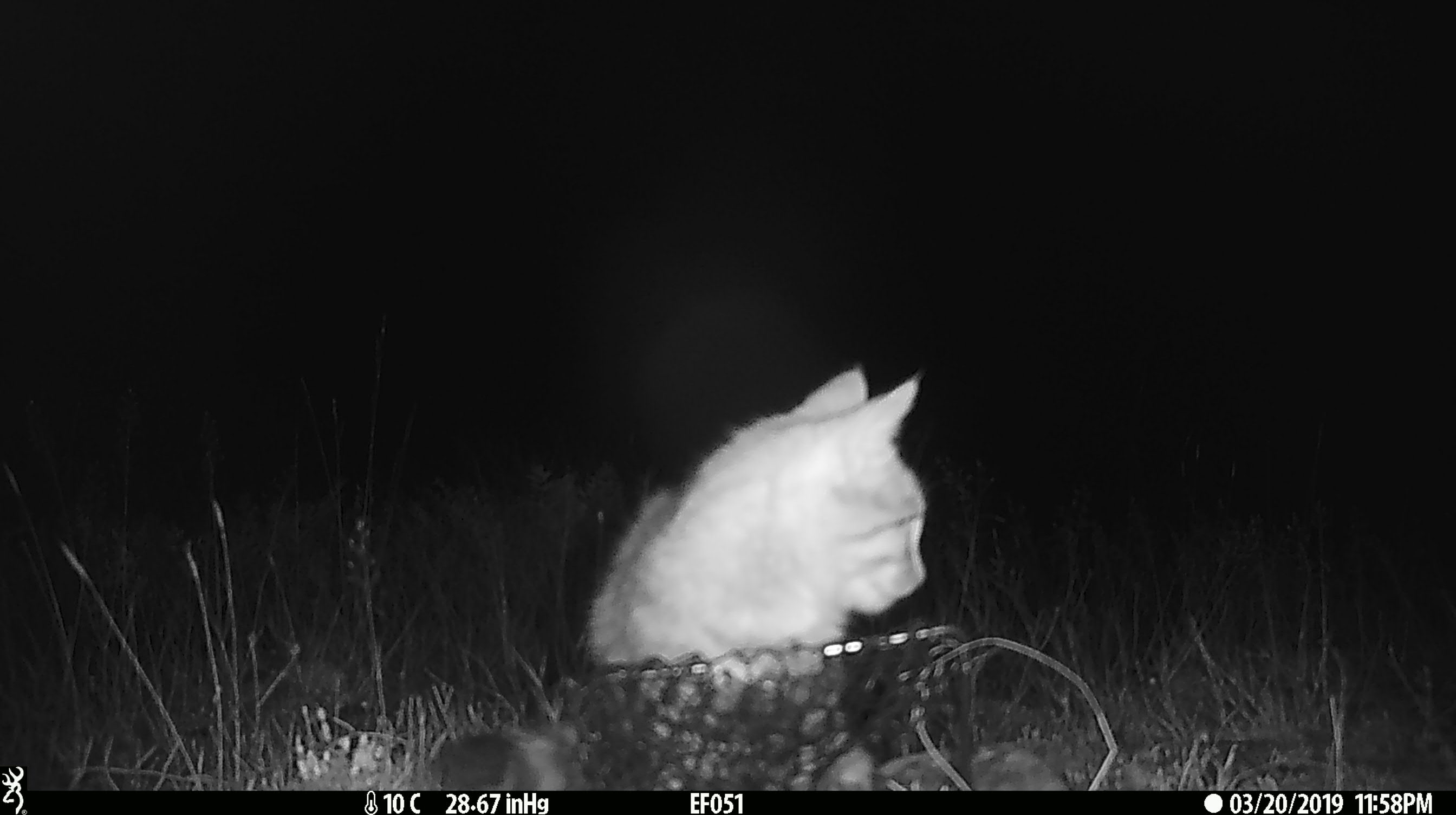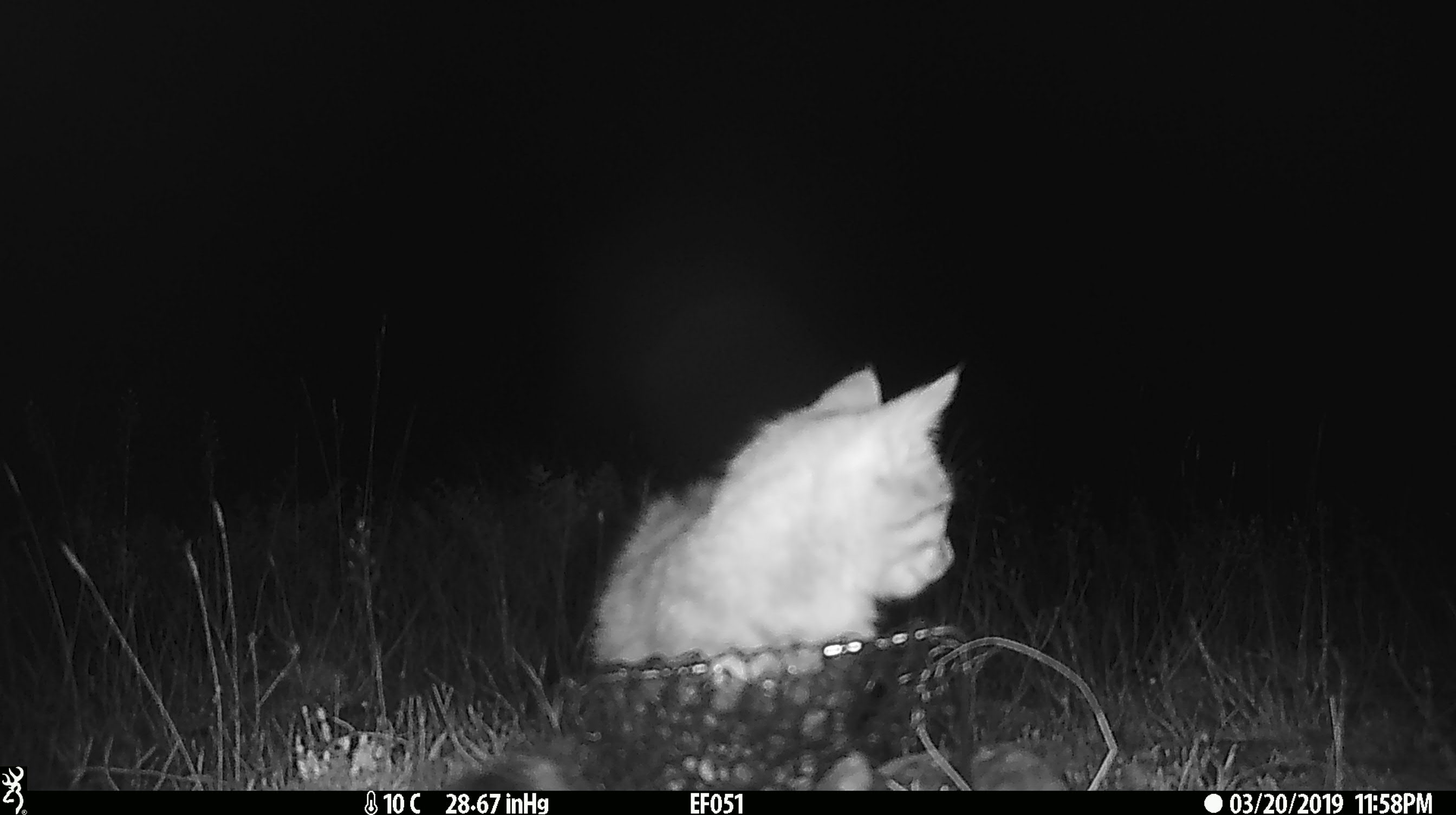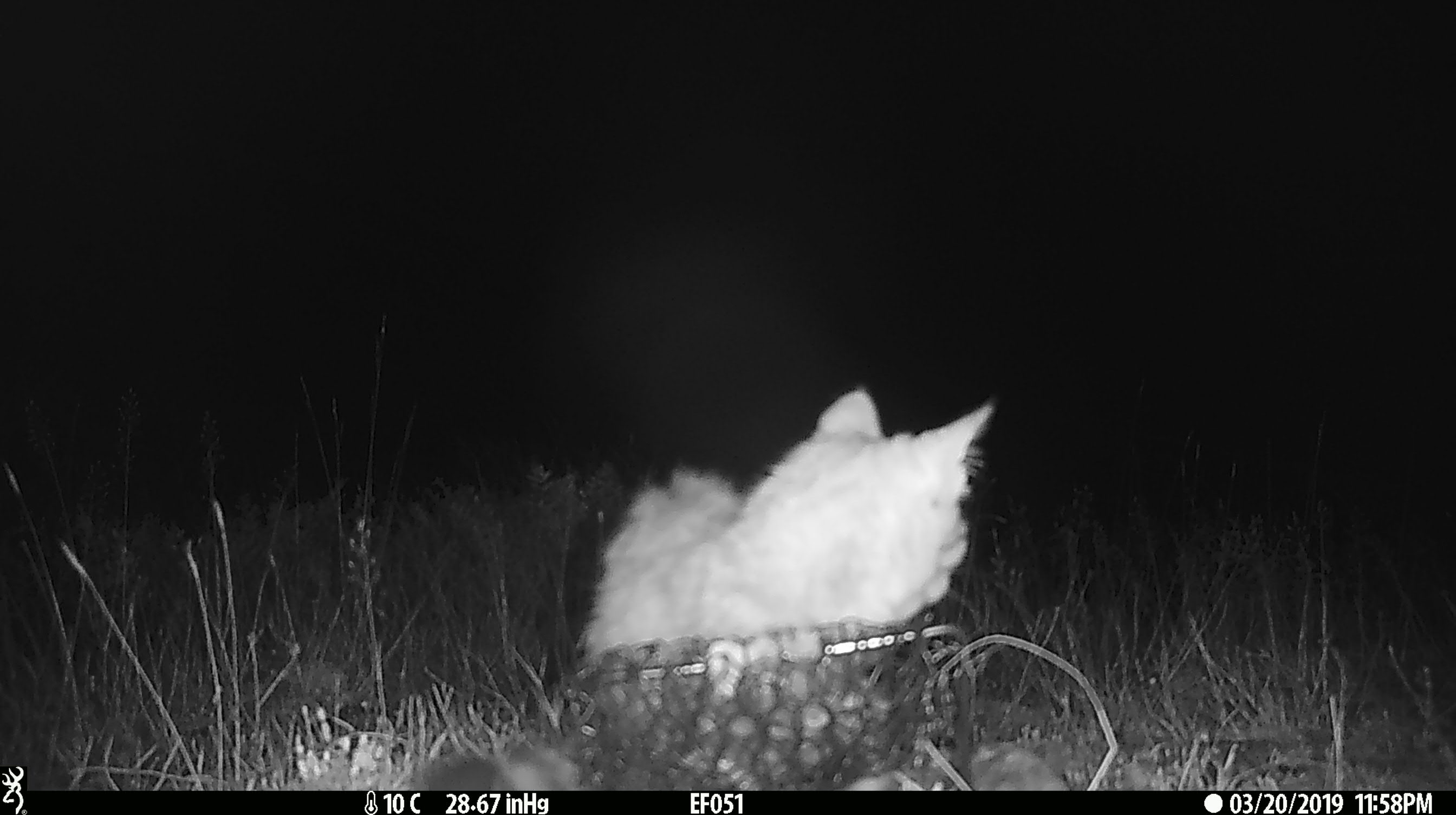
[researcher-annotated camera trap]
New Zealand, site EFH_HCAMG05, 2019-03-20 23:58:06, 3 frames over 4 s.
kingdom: Animalia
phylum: Chordata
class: Mammalia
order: Carnivora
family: Felidae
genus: Felis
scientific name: Felis catus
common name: domestic cat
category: cat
Cat (domestic cat) (Felis catus).